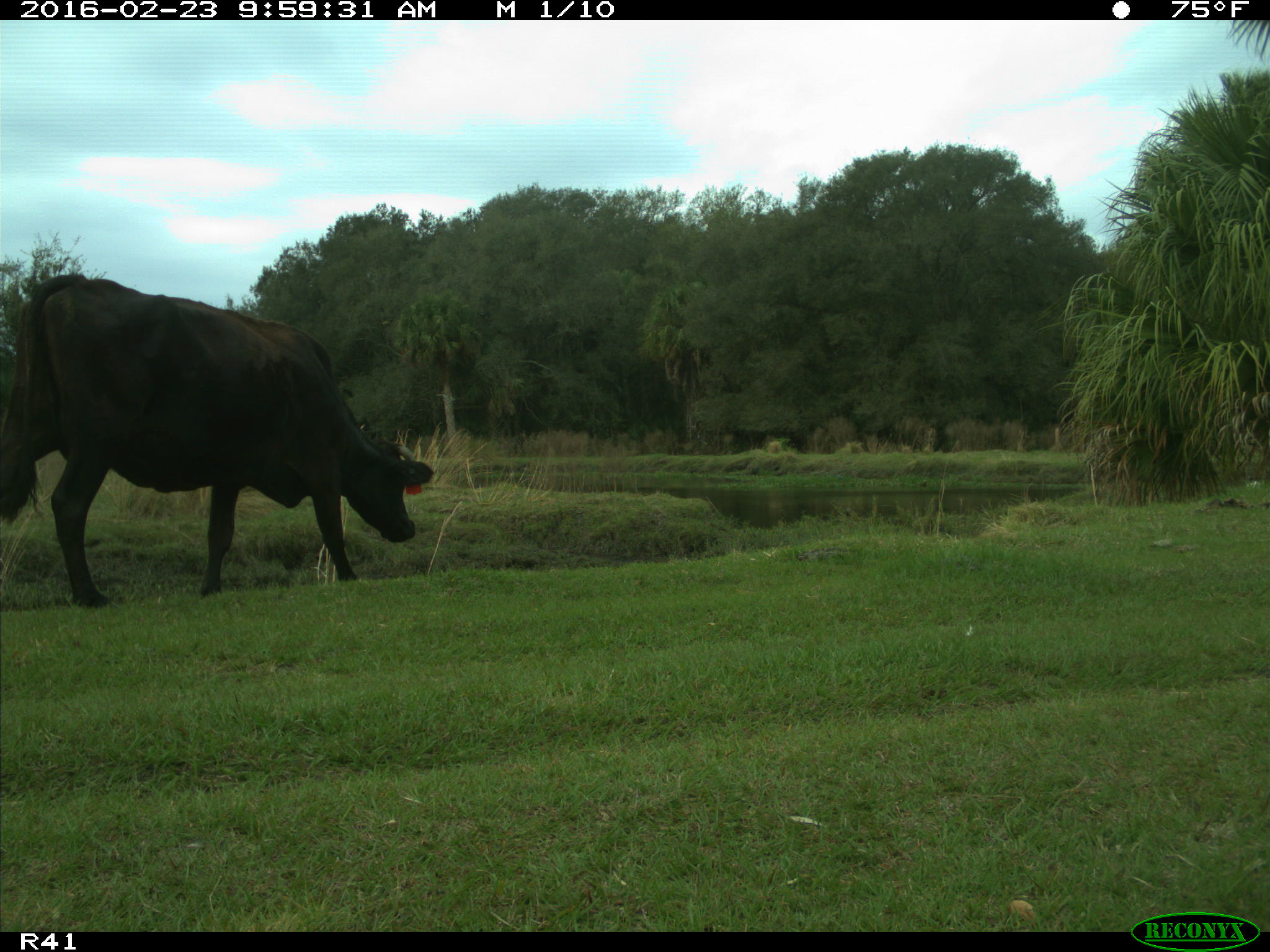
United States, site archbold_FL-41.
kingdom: Animalia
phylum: Chordata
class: Mammalia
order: Artiodactyla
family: Bovidae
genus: Bos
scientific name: Bos taurus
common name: domestic cow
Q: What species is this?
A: Bos taurus (domestic cow).